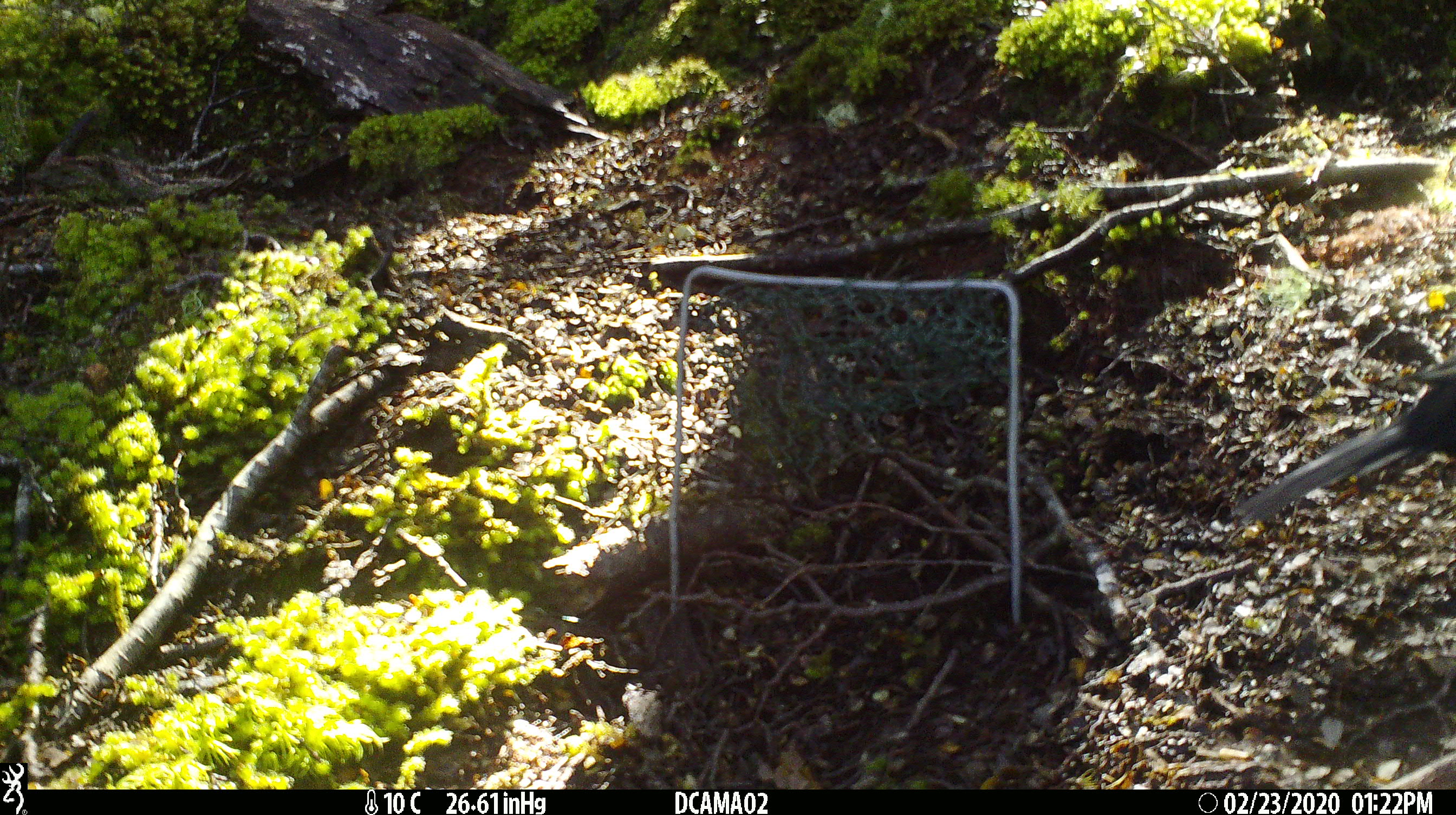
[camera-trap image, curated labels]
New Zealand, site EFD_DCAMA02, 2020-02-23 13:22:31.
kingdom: Animalia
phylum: Chordata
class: Aves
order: Passeriformes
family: Turdidae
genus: Turdus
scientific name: Turdus merula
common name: eurasian blackbird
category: blackbird